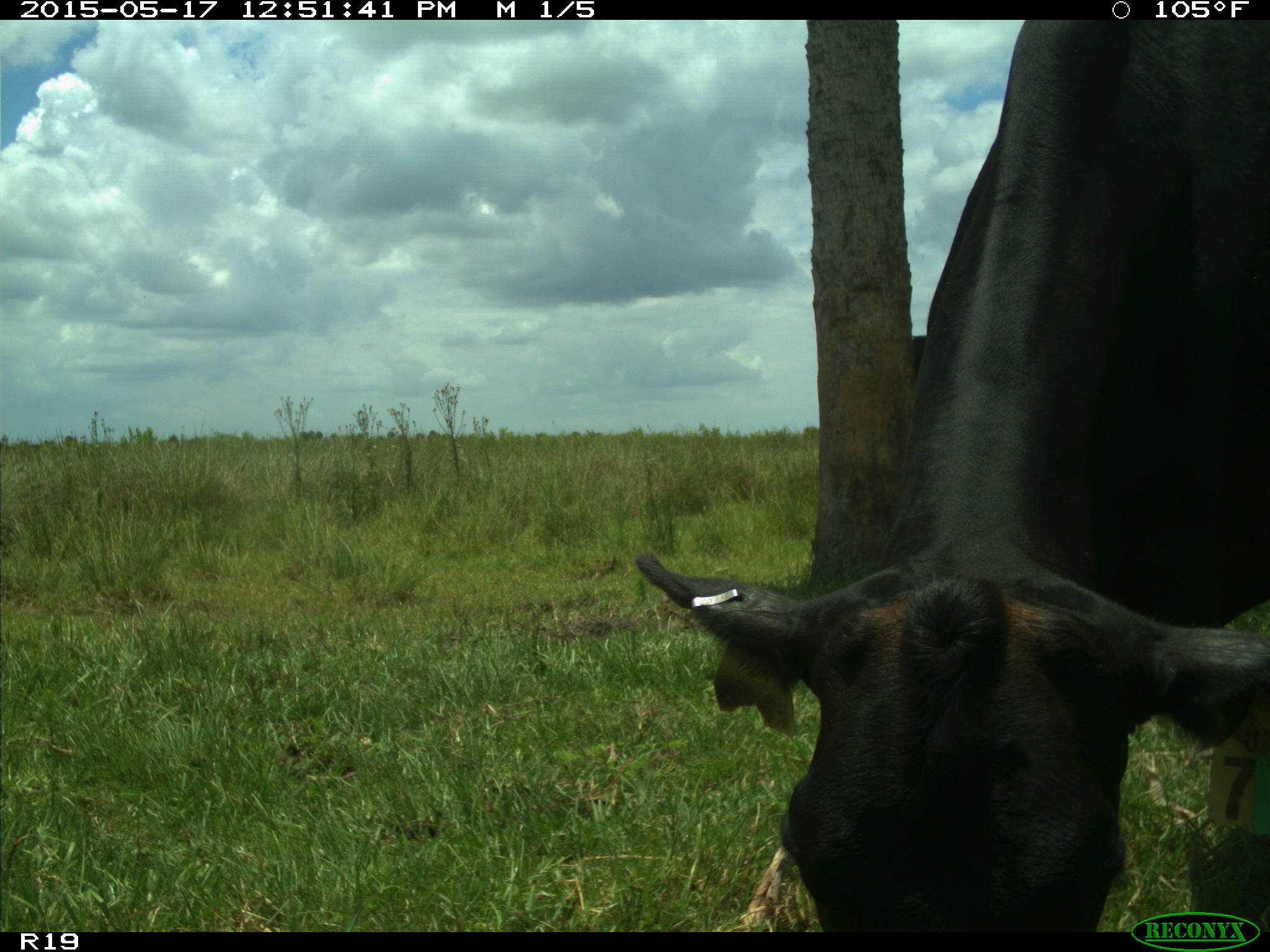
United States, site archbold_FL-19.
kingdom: Animalia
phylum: Chordata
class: Mammalia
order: Artiodactyla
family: Bovidae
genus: Bos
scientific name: Bos taurus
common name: domestic cow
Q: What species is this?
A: Bos taurus (domestic cow).